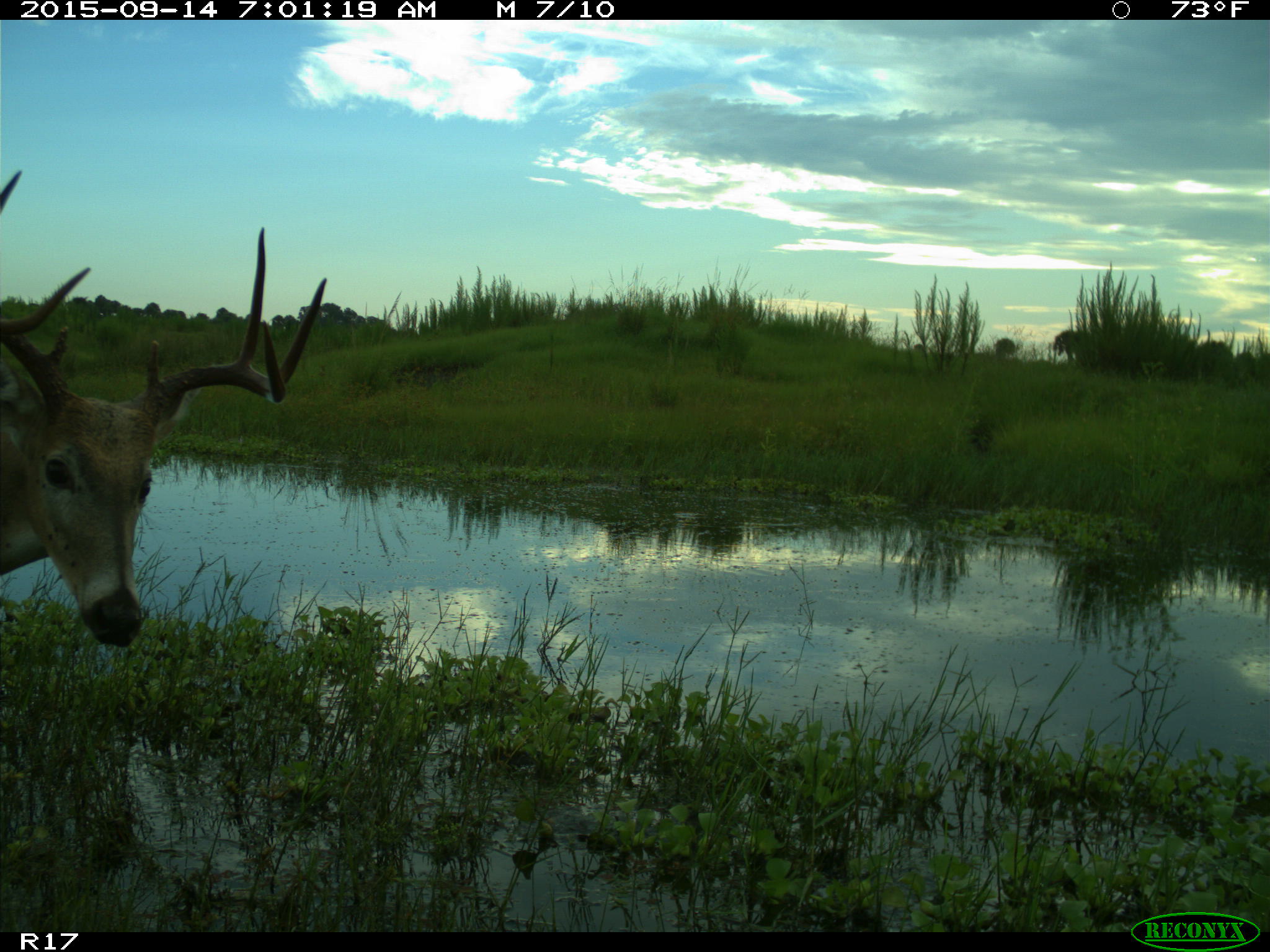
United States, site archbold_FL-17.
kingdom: Animalia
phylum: Chordata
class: Mammalia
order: Artiodactyla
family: Cervidae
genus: Odocoileus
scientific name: Odocoileus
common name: deer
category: unidentified deer